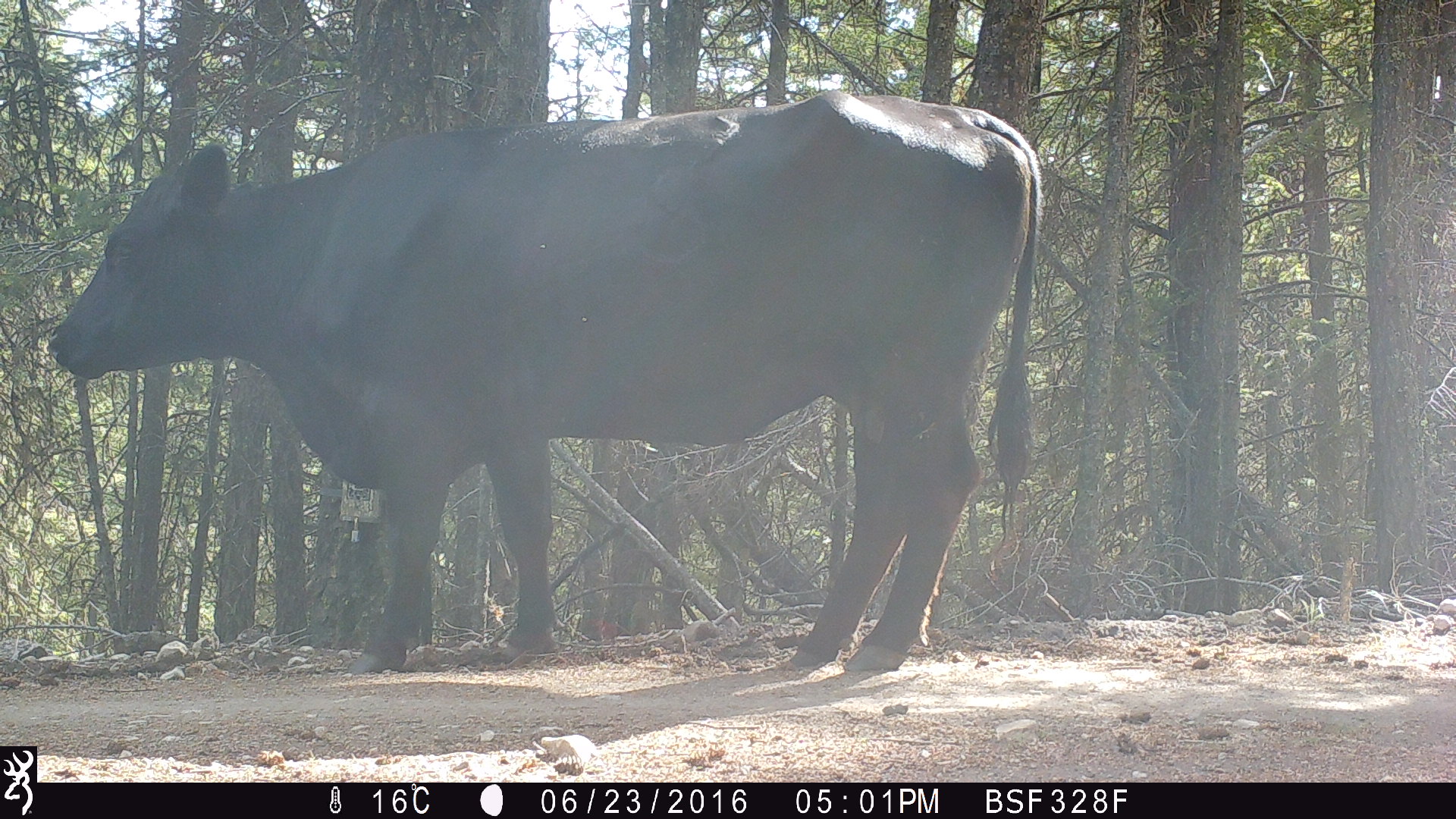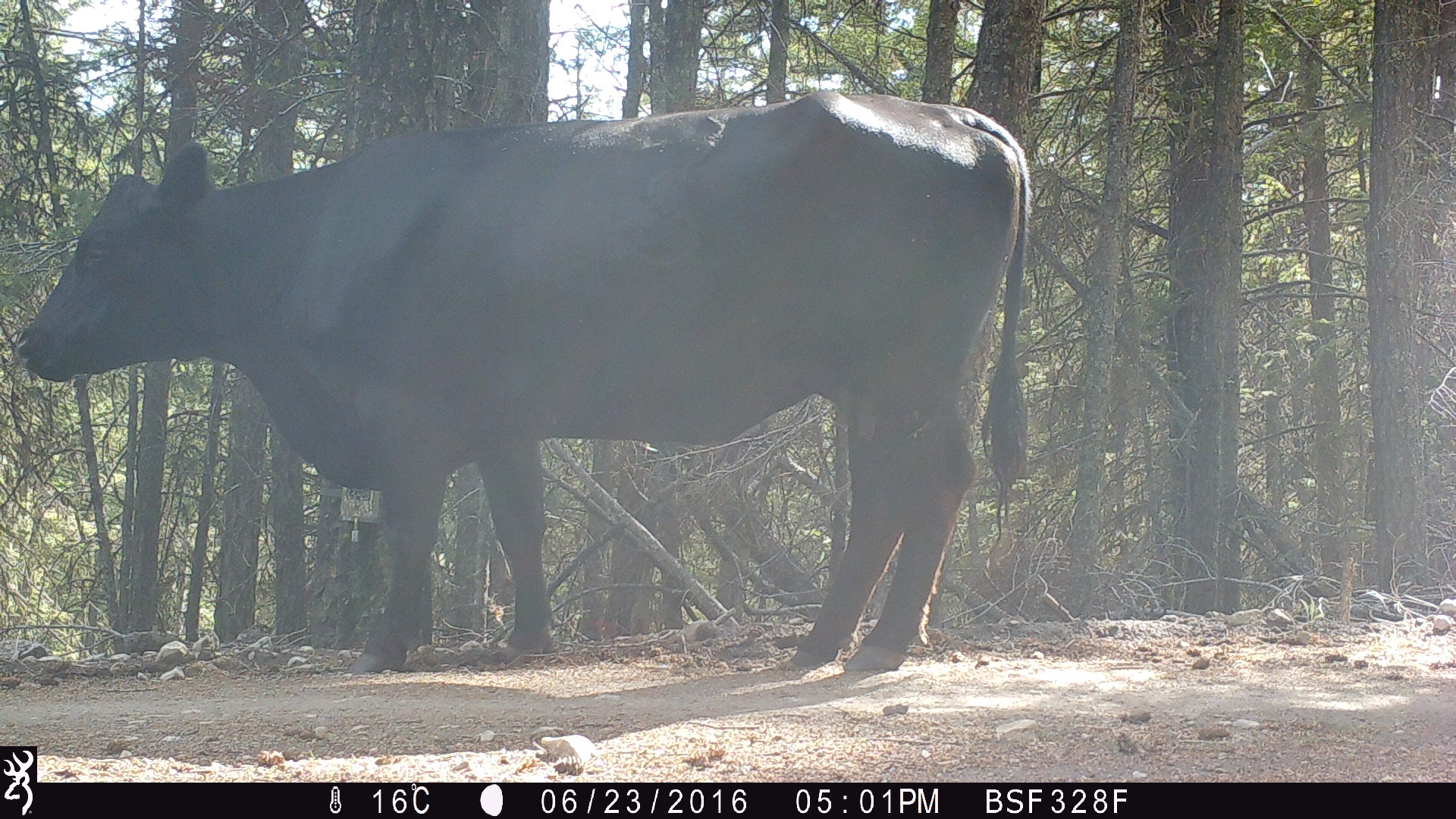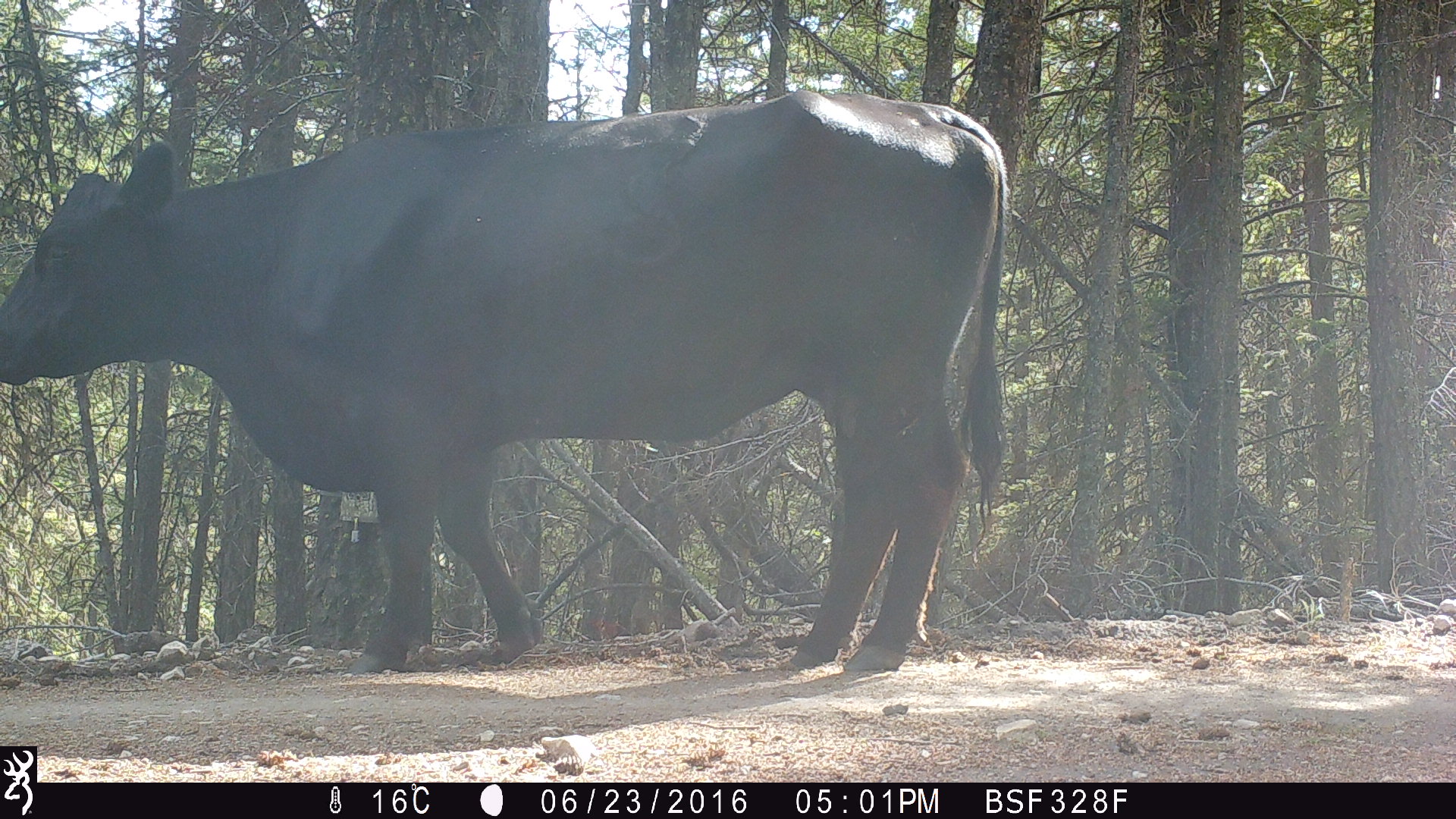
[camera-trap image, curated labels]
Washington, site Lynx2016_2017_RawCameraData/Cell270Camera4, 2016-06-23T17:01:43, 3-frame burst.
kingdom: Animalia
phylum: Chordata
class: Mammalia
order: Artiodactyla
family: Bovidae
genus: Bos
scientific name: Bos taurus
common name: domestic cattle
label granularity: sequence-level